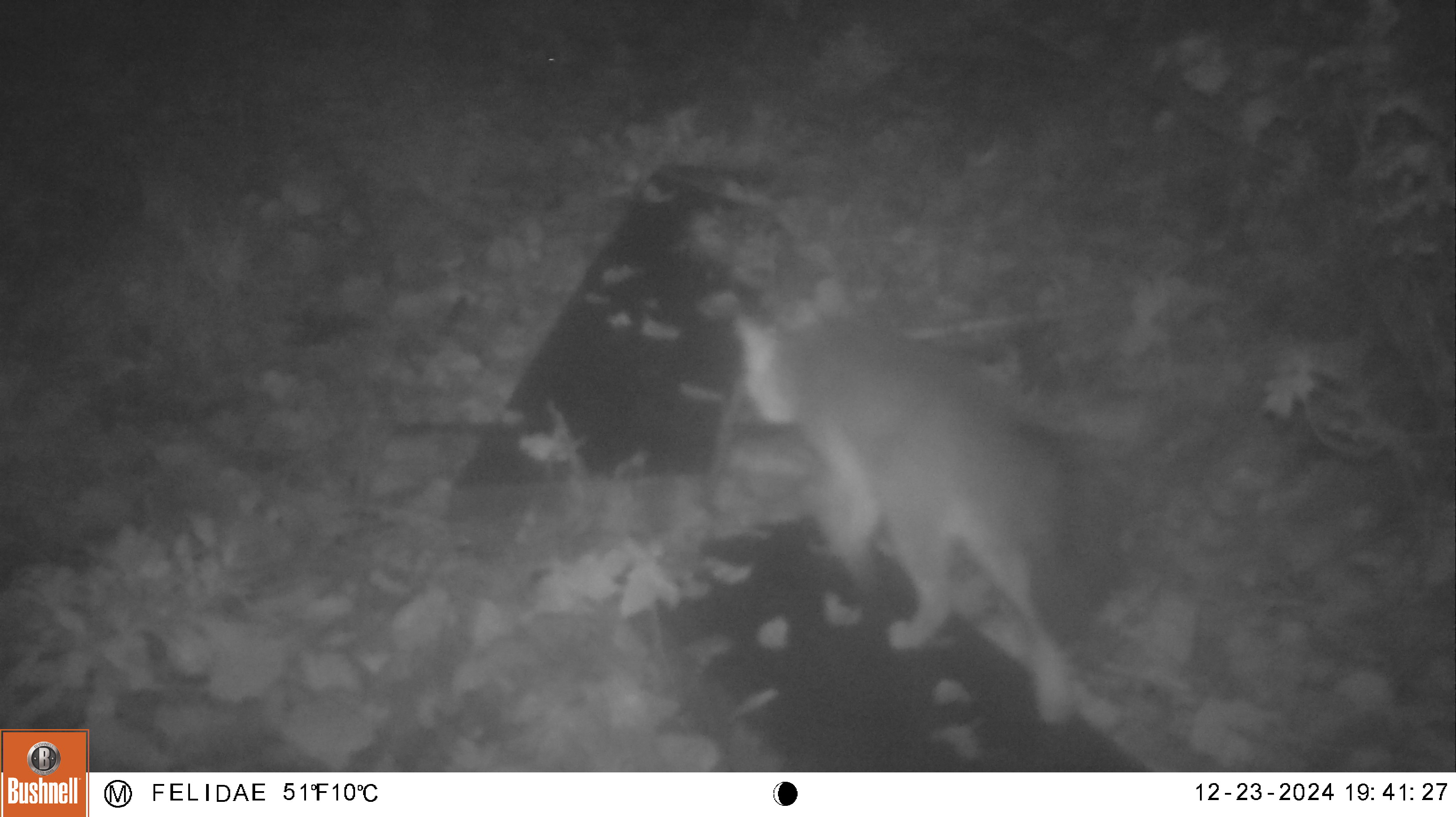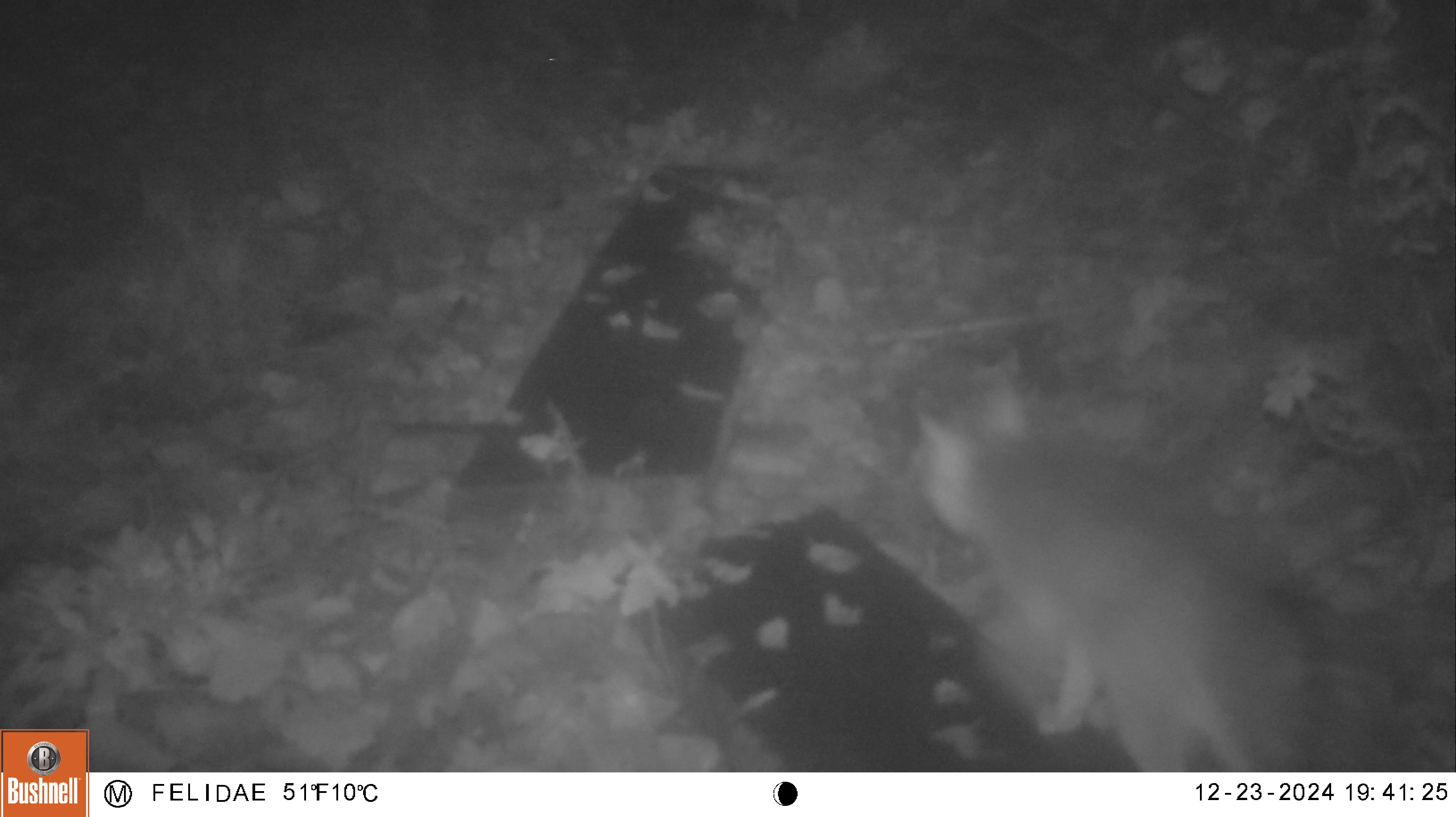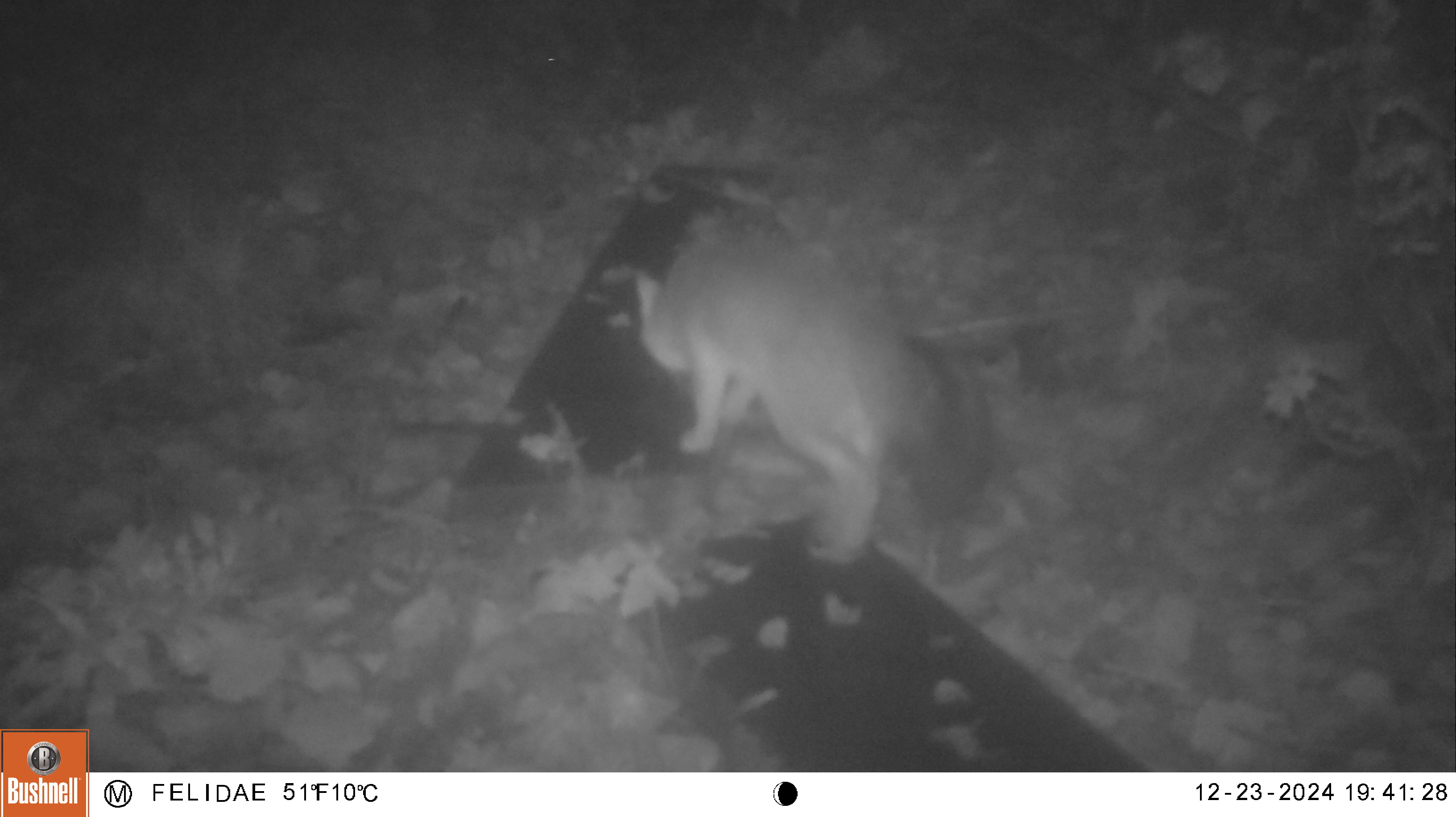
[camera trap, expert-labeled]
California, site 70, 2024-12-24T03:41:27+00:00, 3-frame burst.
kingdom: Animalia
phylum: Chordata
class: Mammalia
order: Carnivora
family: Canidae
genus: Urocyon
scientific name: Urocyon cinereoargenteus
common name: gray fox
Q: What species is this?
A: Gray fox (Urocyon cinereoargenteus).